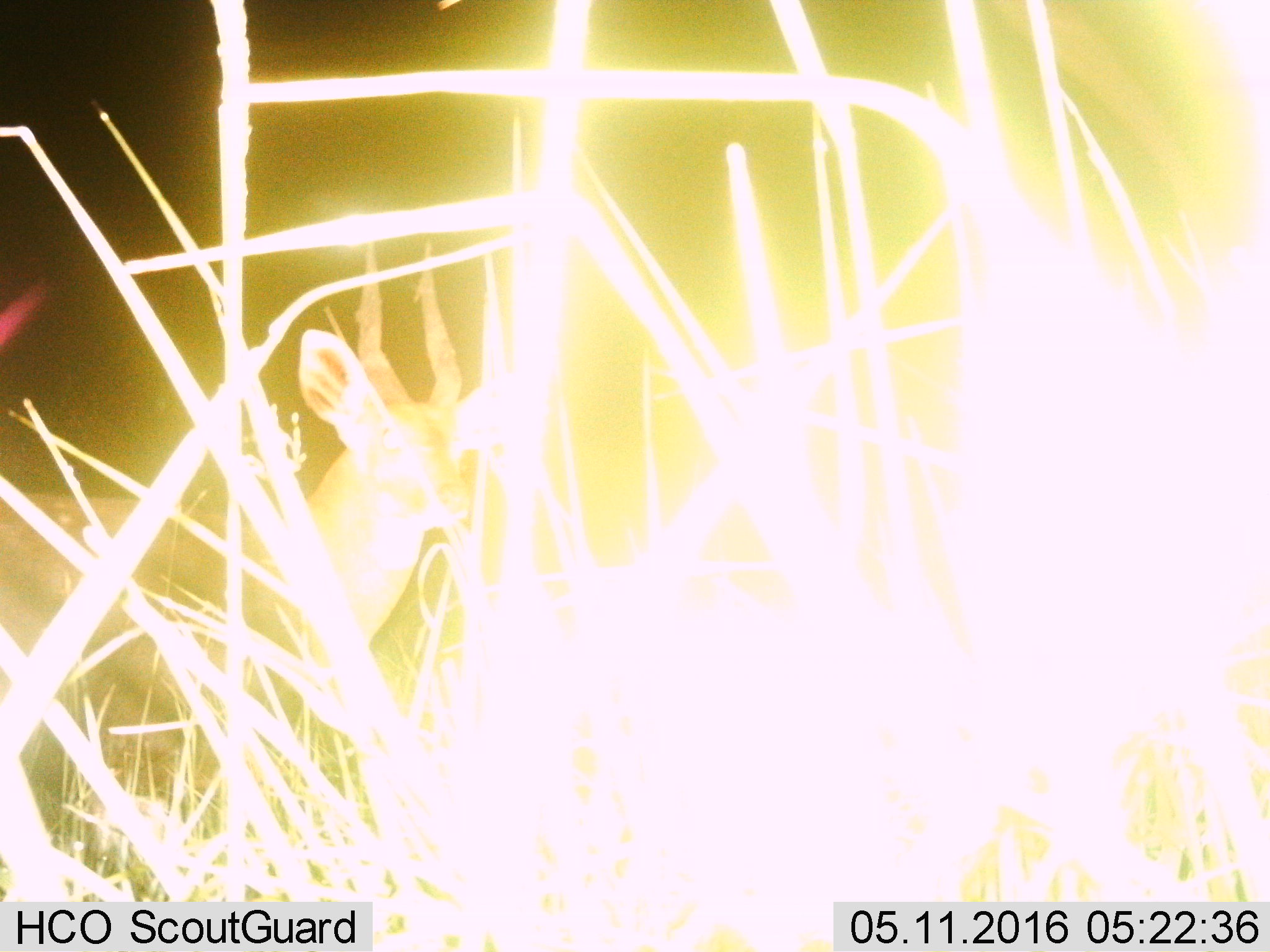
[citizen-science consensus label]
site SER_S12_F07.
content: unidentified animal